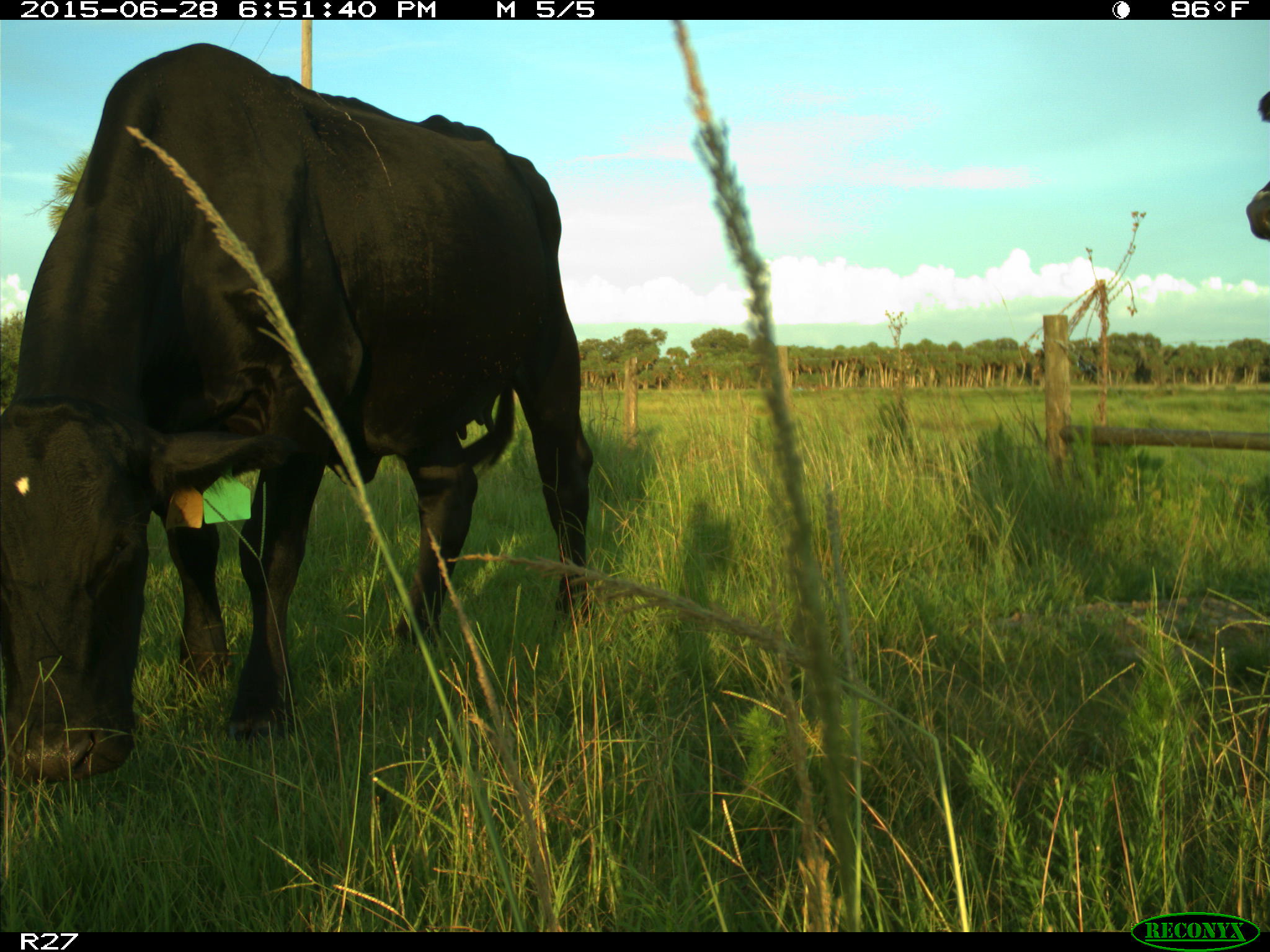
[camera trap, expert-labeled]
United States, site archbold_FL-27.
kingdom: Animalia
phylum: Chordata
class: Mammalia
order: Artiodactyla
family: Bovidae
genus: Bos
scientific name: Bos taurus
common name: domestic cow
Bos taurus (domestic cow).